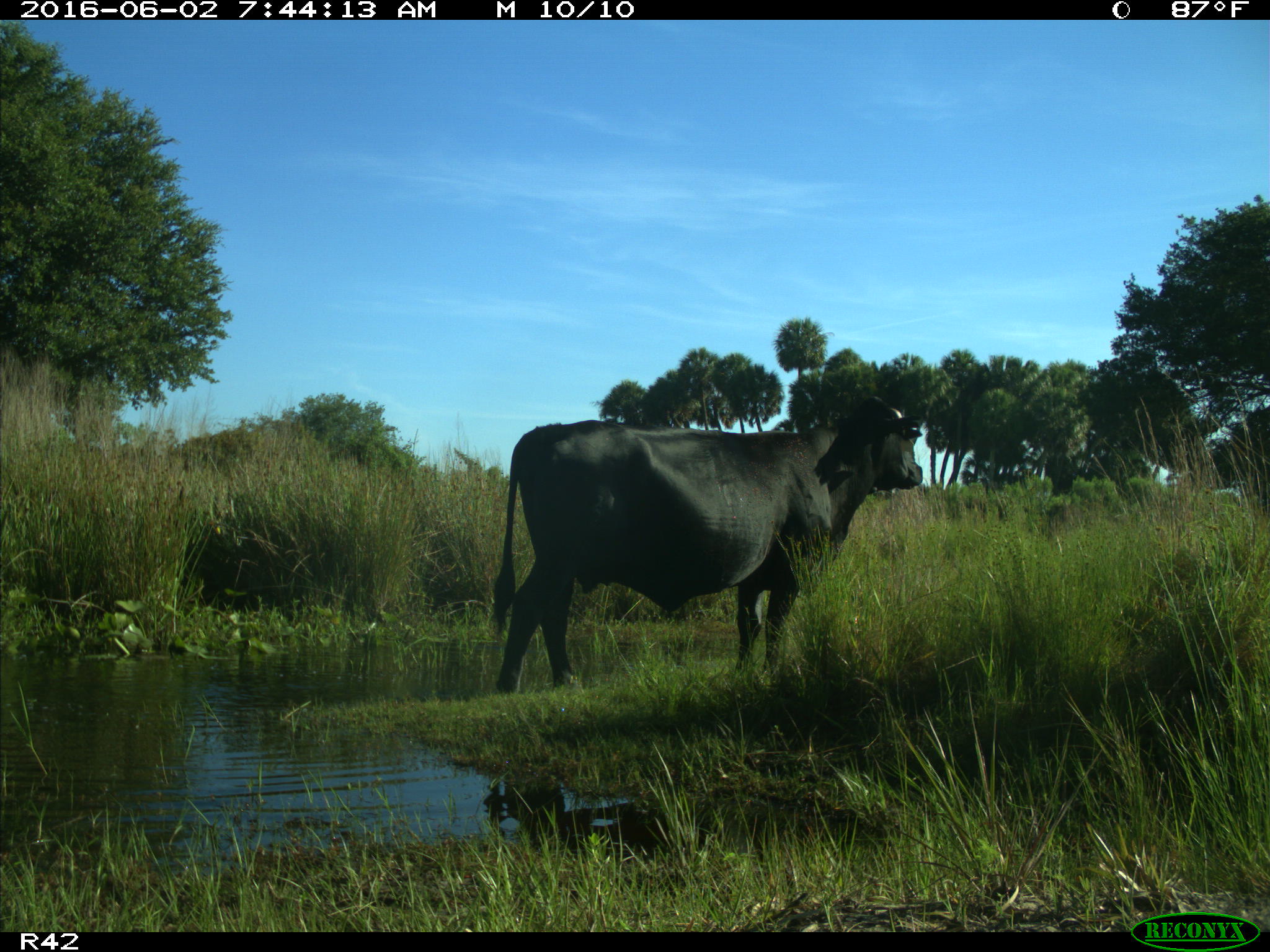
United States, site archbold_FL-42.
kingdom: Animalia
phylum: Chordata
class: Mammalia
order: Artiodactyla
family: Bovidae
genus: Bos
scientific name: Bos taurus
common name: domestic cow